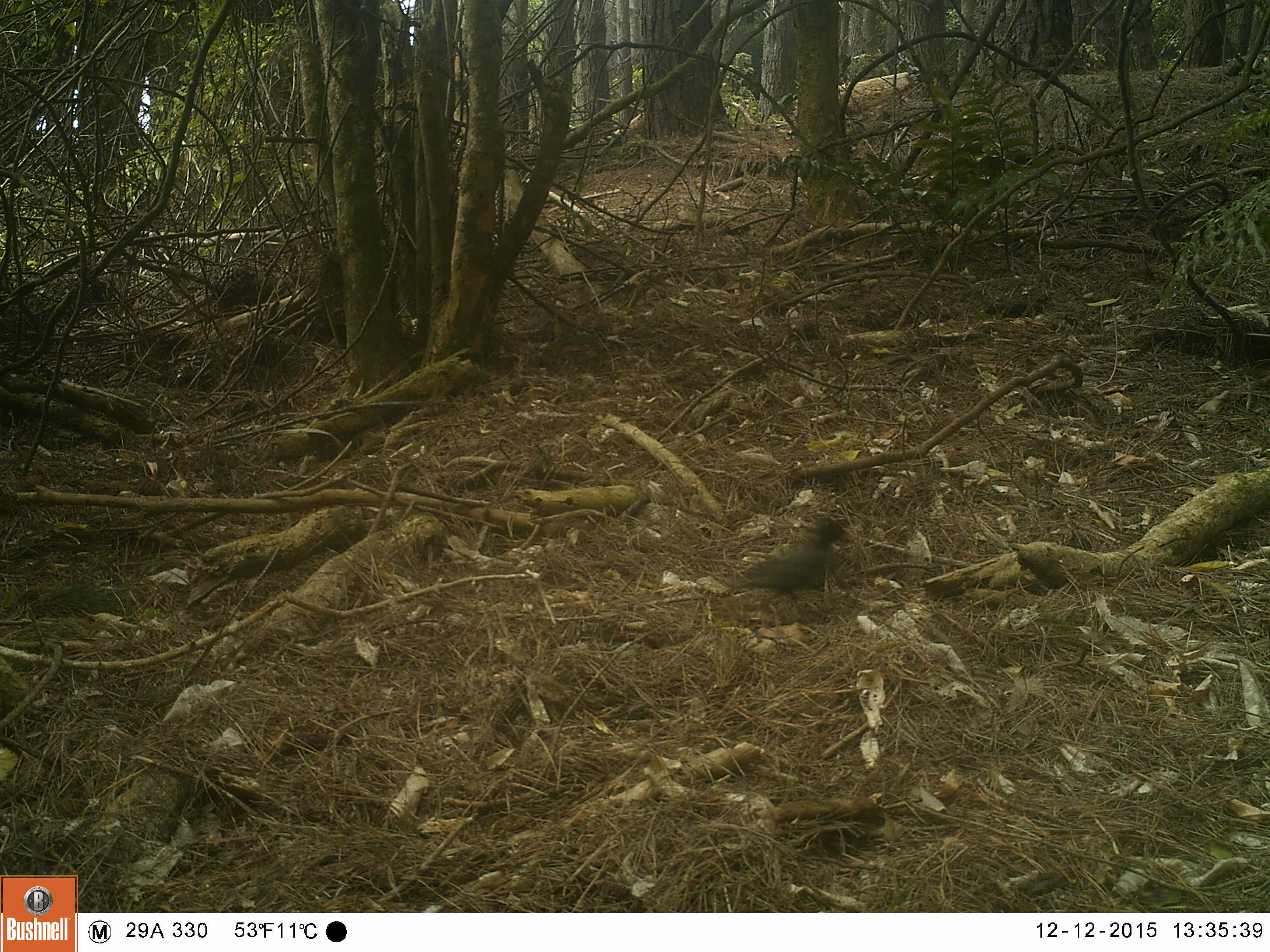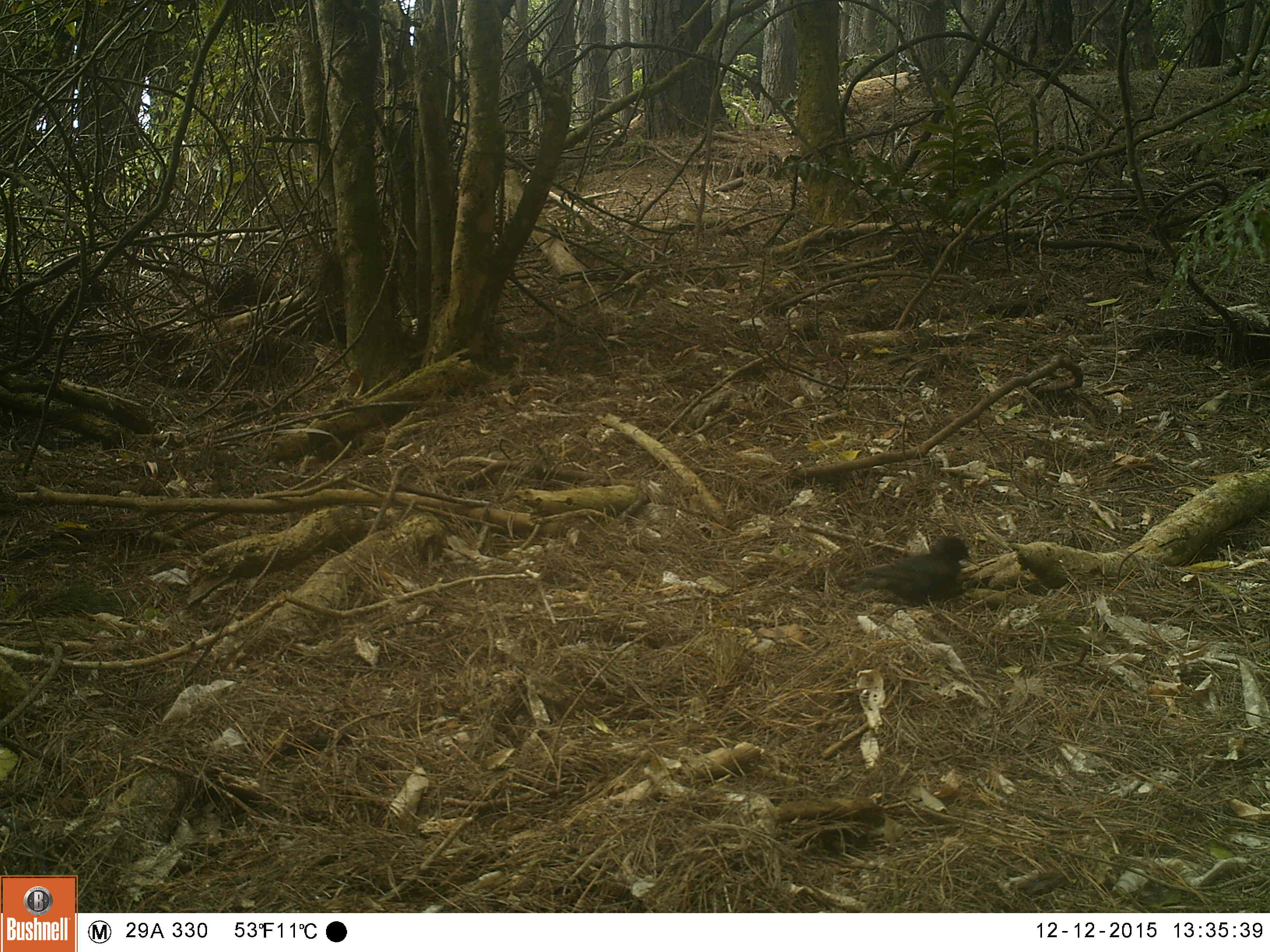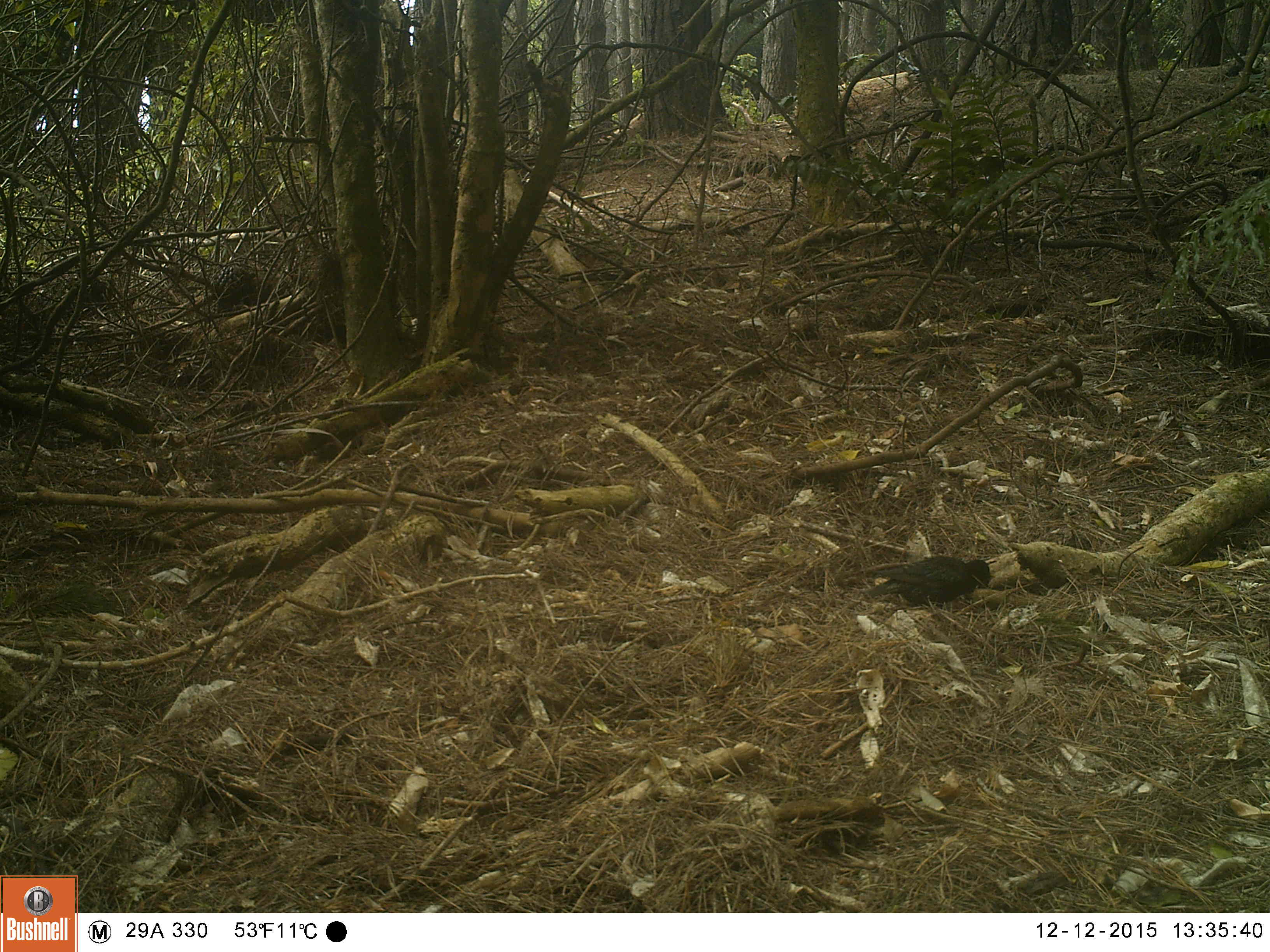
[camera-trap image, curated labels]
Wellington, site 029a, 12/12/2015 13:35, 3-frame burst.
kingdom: Animalia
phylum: Chordata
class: Aves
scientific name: Aves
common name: bird